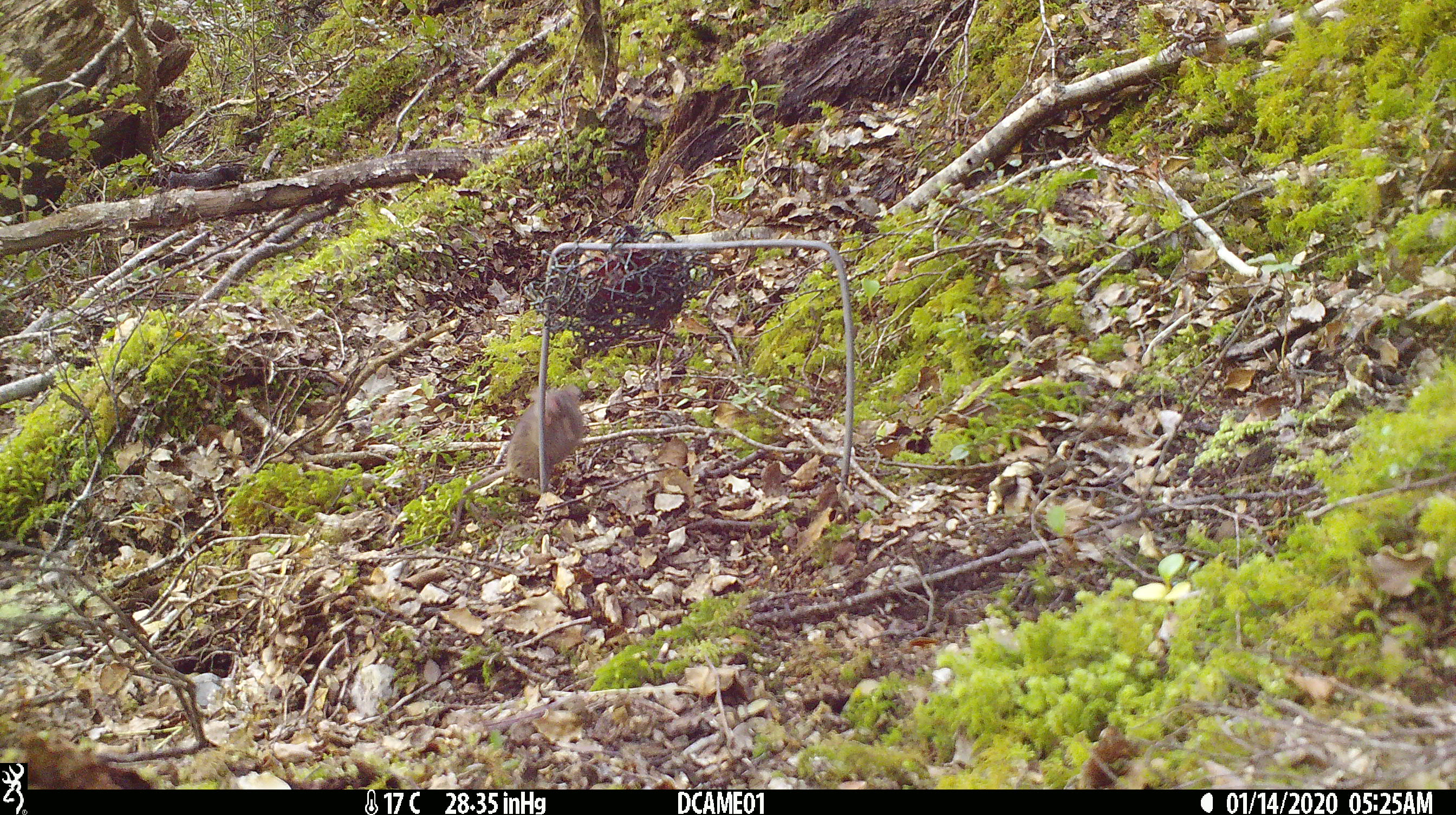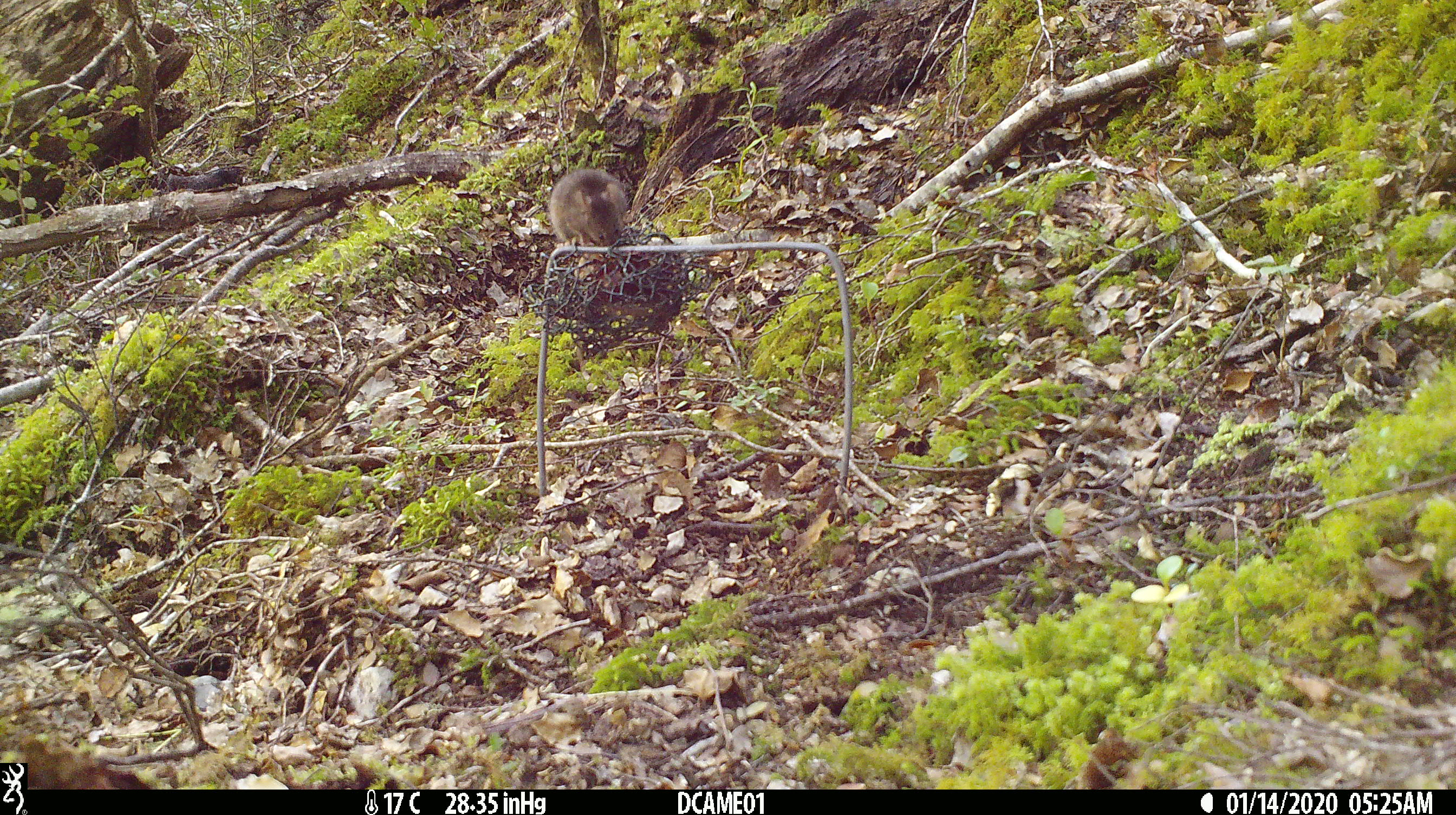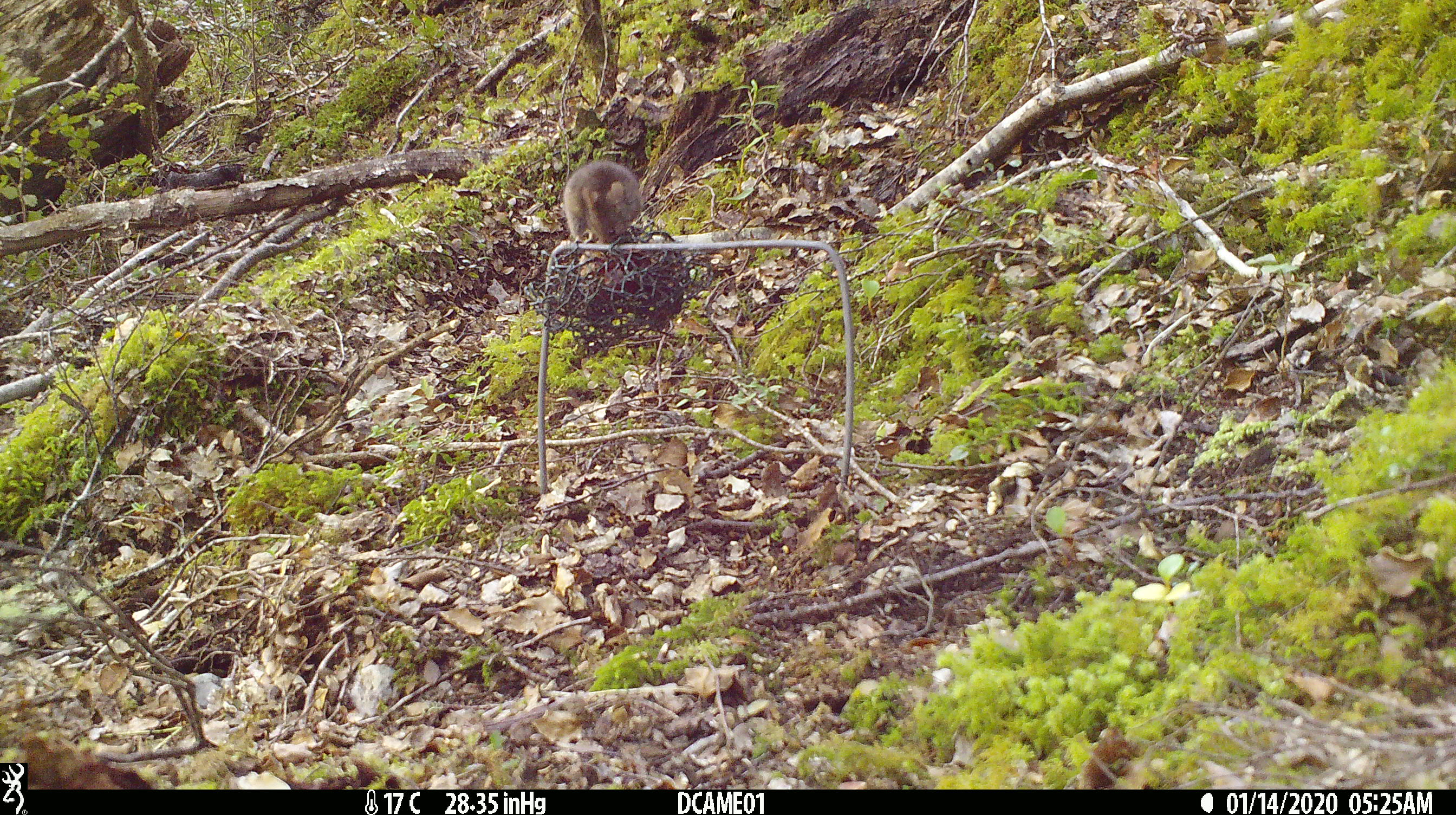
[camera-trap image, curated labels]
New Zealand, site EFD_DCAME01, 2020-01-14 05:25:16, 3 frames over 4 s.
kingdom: Animalia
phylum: Chordata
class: Mammalia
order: Rodentia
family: Muridae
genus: Mus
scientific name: Mus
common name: mouse